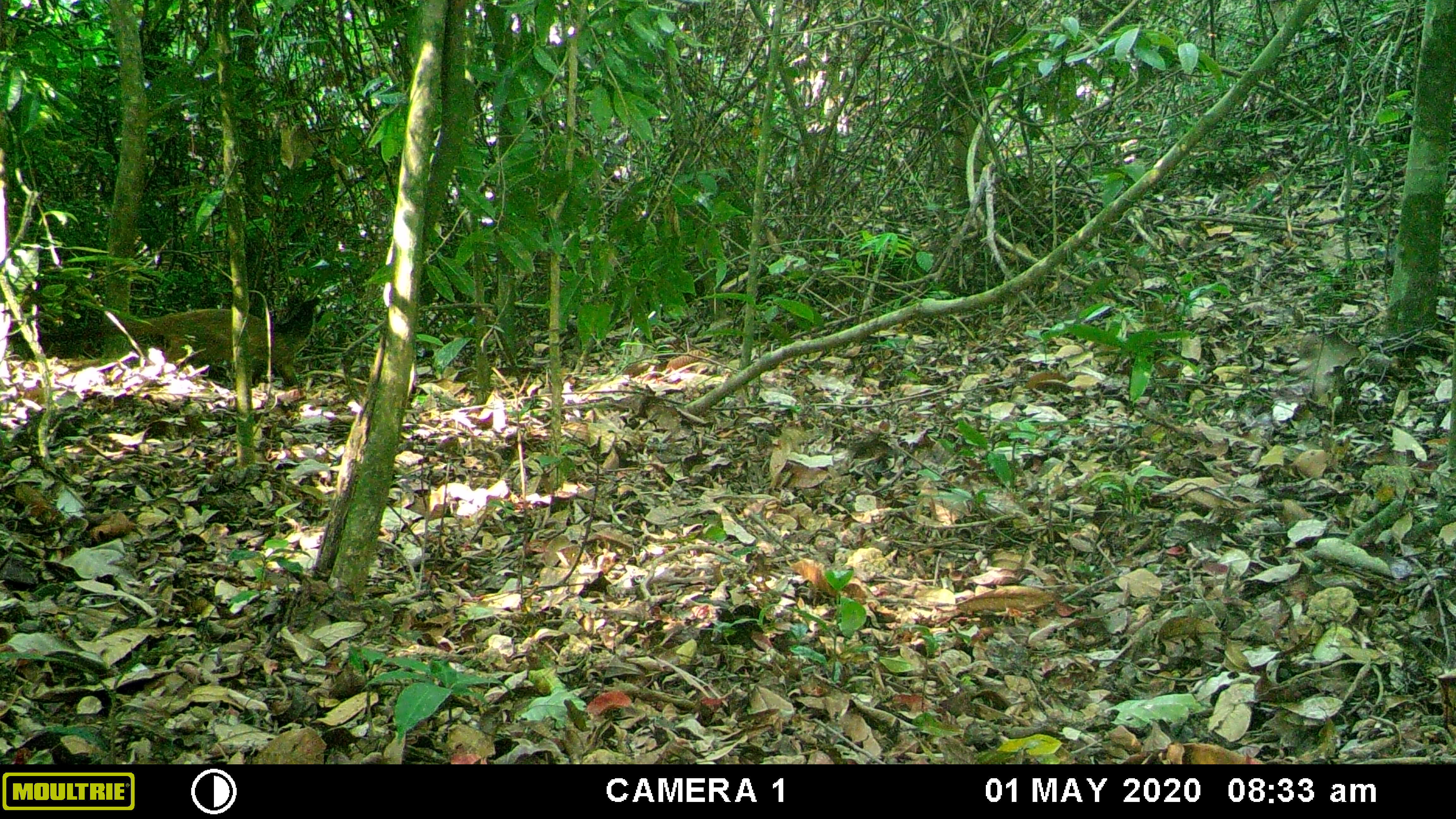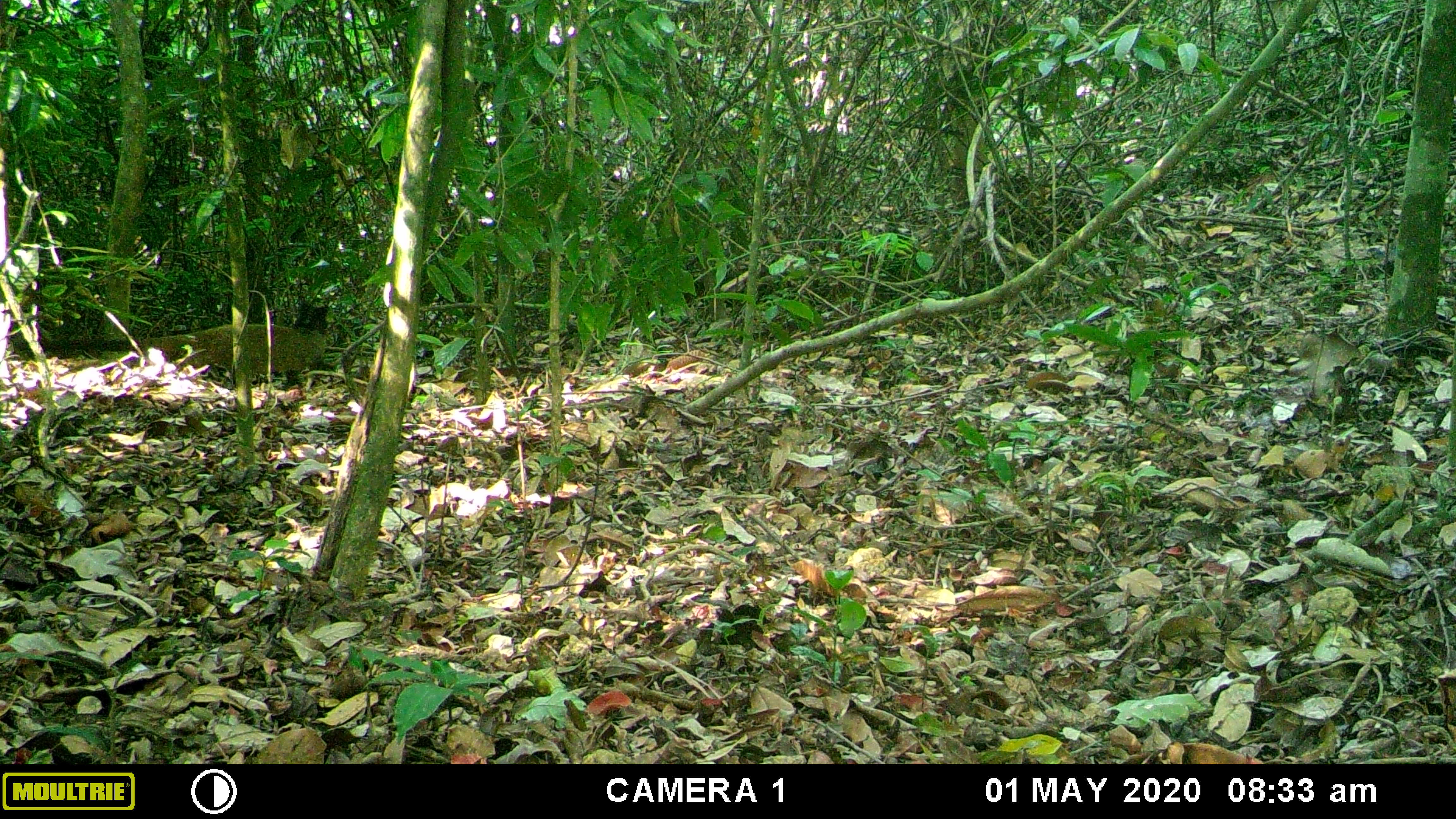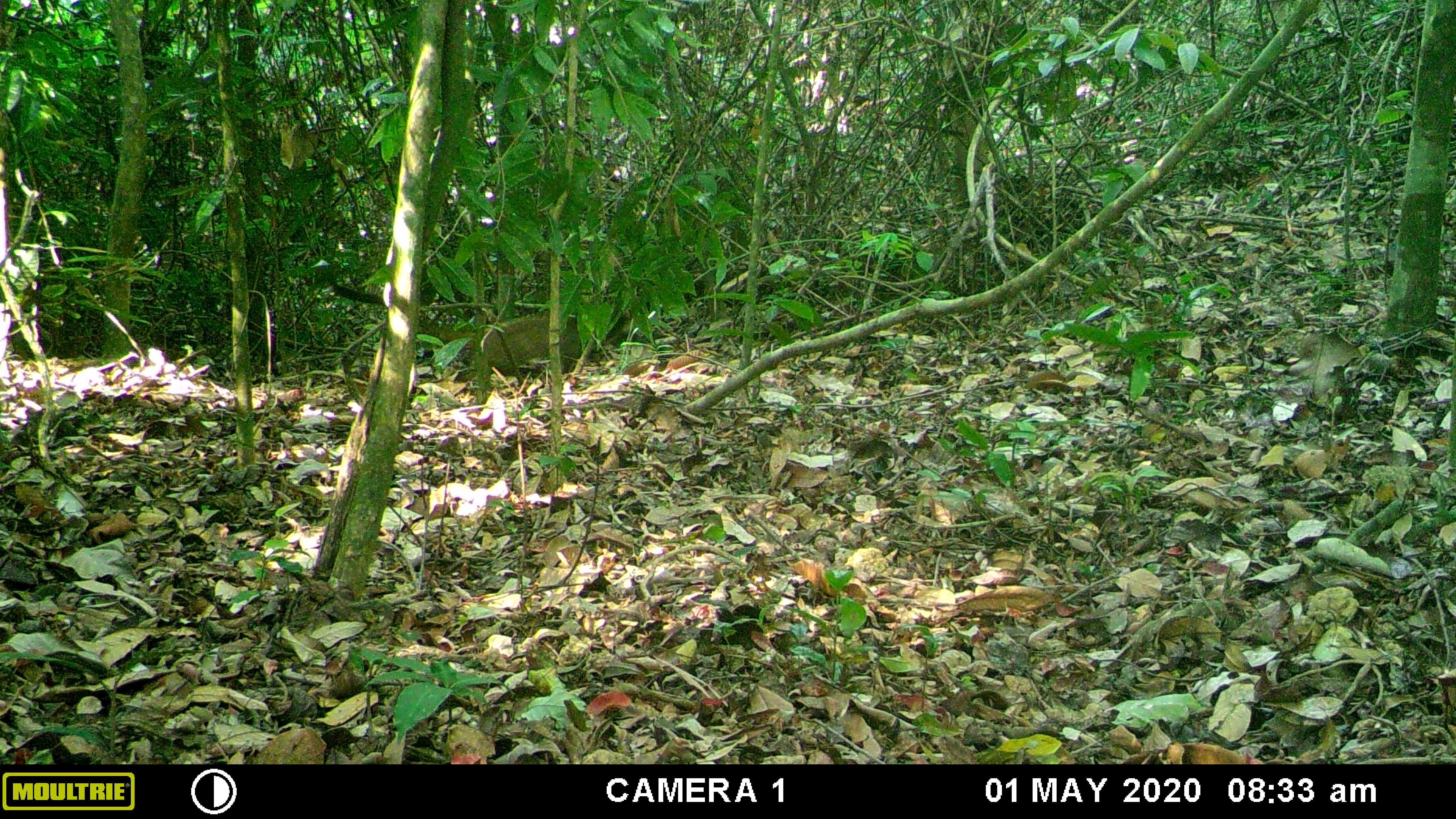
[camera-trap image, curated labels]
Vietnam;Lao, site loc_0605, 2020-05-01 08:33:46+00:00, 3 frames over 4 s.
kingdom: Animalia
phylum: Chordata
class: Mammalia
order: Carnivora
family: Viverridae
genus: Paguma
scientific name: Paguma larvata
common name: masked palm civet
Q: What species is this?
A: Masked palm civet (Paguma larvata).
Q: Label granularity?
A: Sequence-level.